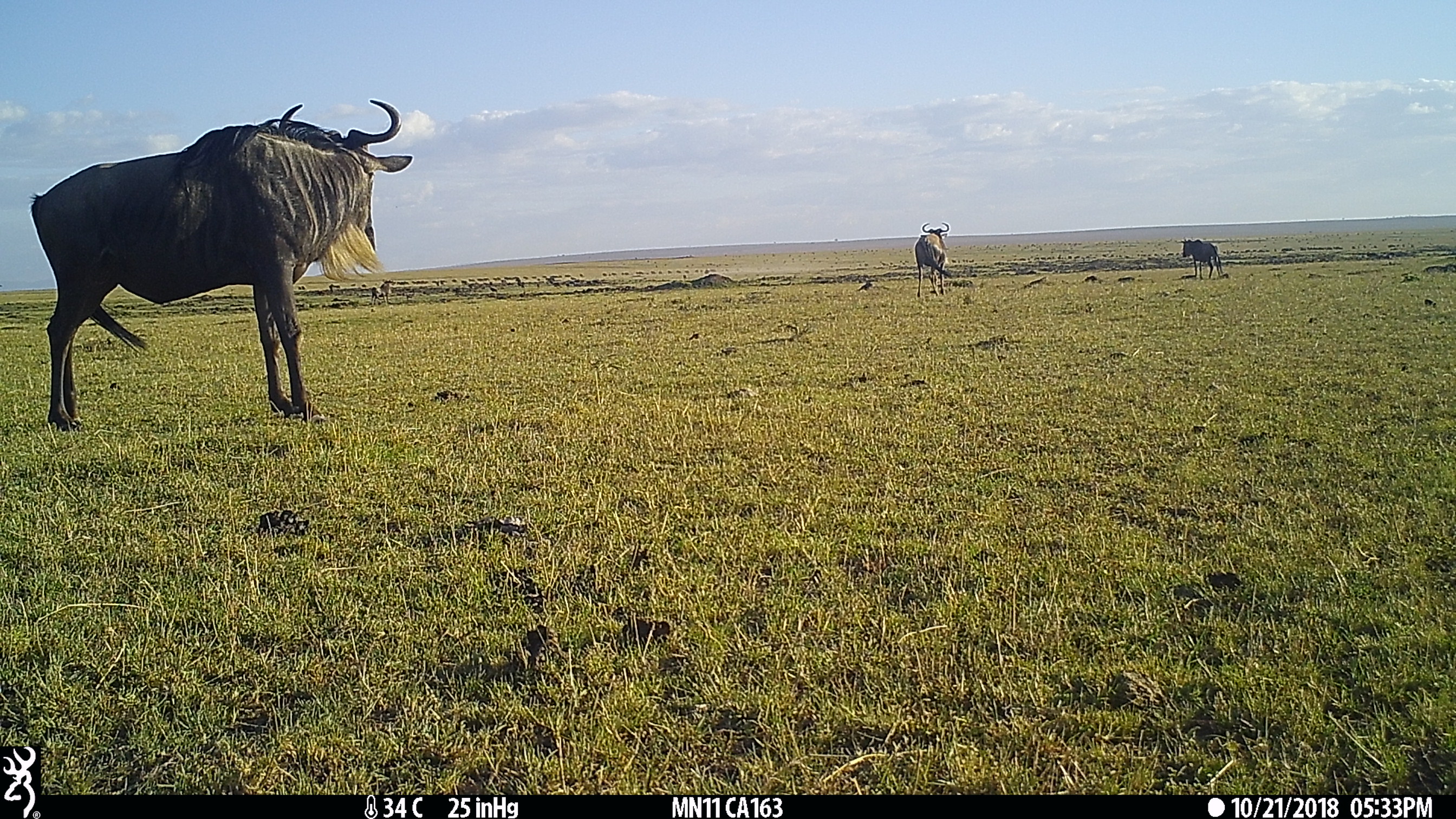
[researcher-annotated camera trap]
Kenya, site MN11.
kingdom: Animalia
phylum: Chordata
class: Mammalia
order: Artiodactyla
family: Bovidae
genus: Connochaetes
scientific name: Connochaetes taurinus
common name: blue wildebeest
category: wildebeest